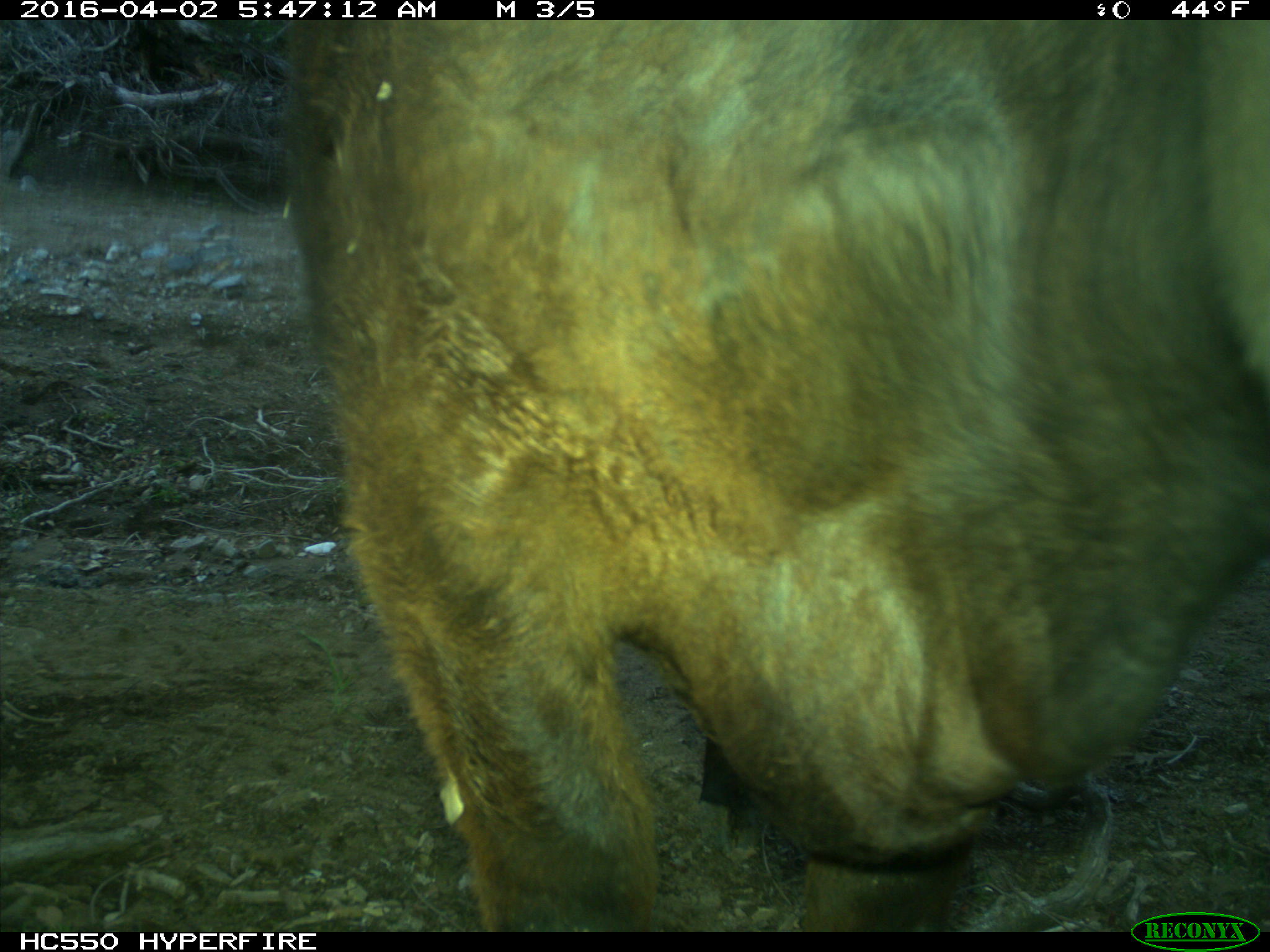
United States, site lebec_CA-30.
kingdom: Animalia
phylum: Chordata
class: Mammalia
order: Artiodactyla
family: Bovidae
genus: Bos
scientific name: Bos taurus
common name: domestic cow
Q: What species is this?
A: Bos taurus (domestic cow).